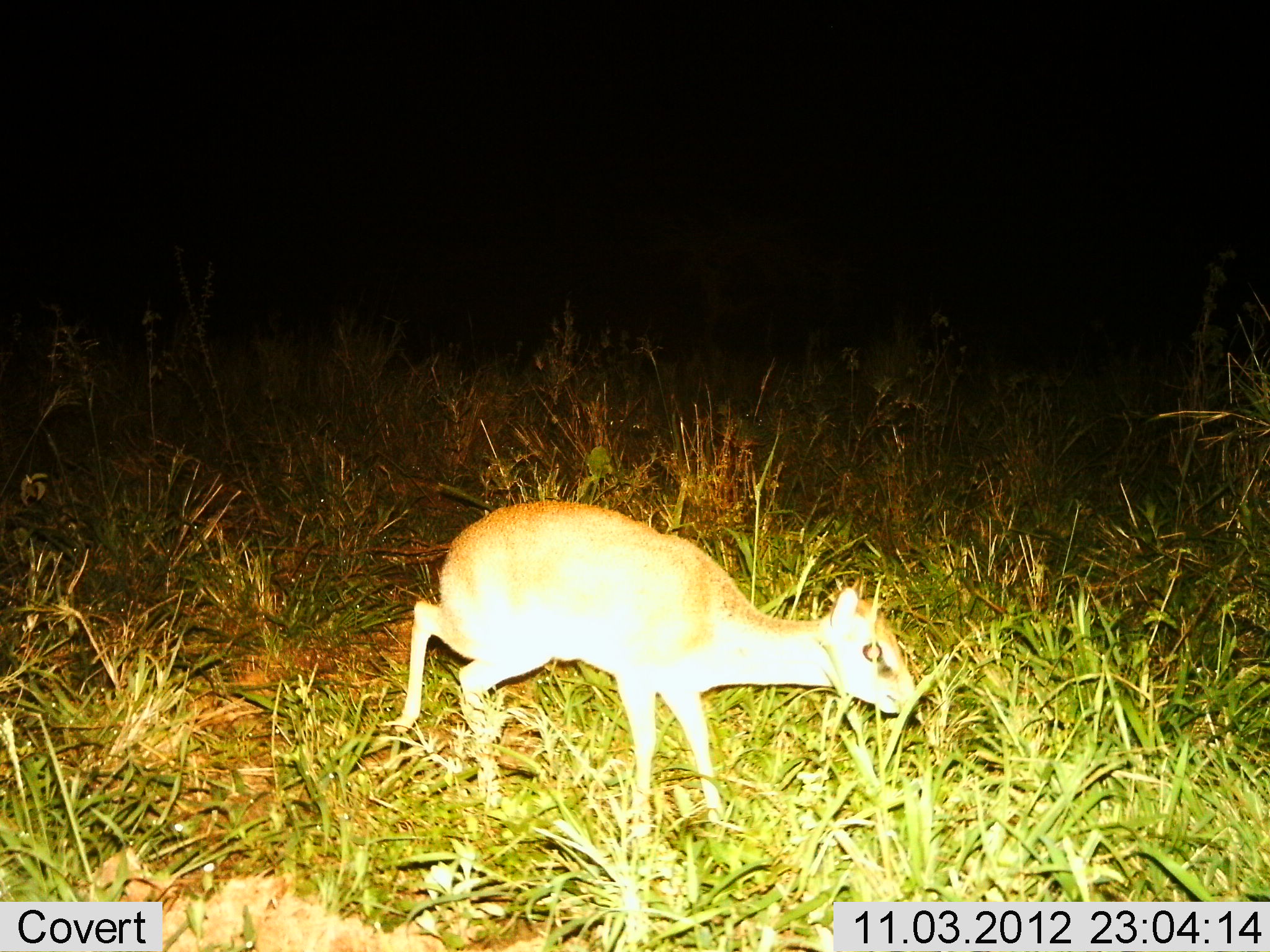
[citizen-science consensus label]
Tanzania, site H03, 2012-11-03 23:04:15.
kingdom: Animalia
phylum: Chordata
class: Mammalia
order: Artiodactyla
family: Bovidae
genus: Madoqua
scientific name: Madoqua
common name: dikdik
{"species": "dikdik (Madoqua)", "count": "1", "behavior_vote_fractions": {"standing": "0%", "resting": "0%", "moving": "100%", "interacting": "0%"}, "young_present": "0%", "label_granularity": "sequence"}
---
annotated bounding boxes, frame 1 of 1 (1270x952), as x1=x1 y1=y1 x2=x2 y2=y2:
animal: x1=389 y1=503 x2=919 y2=841